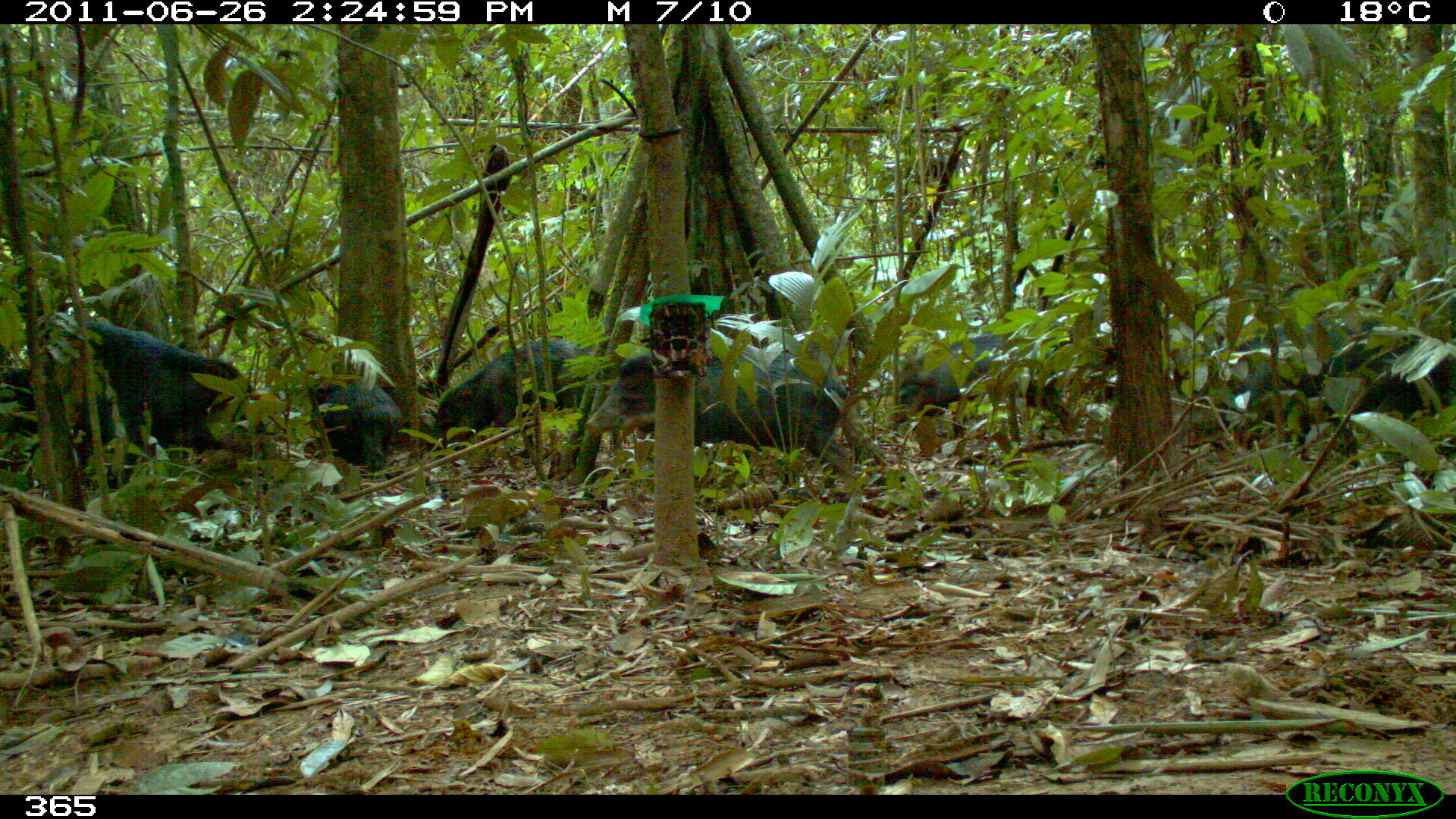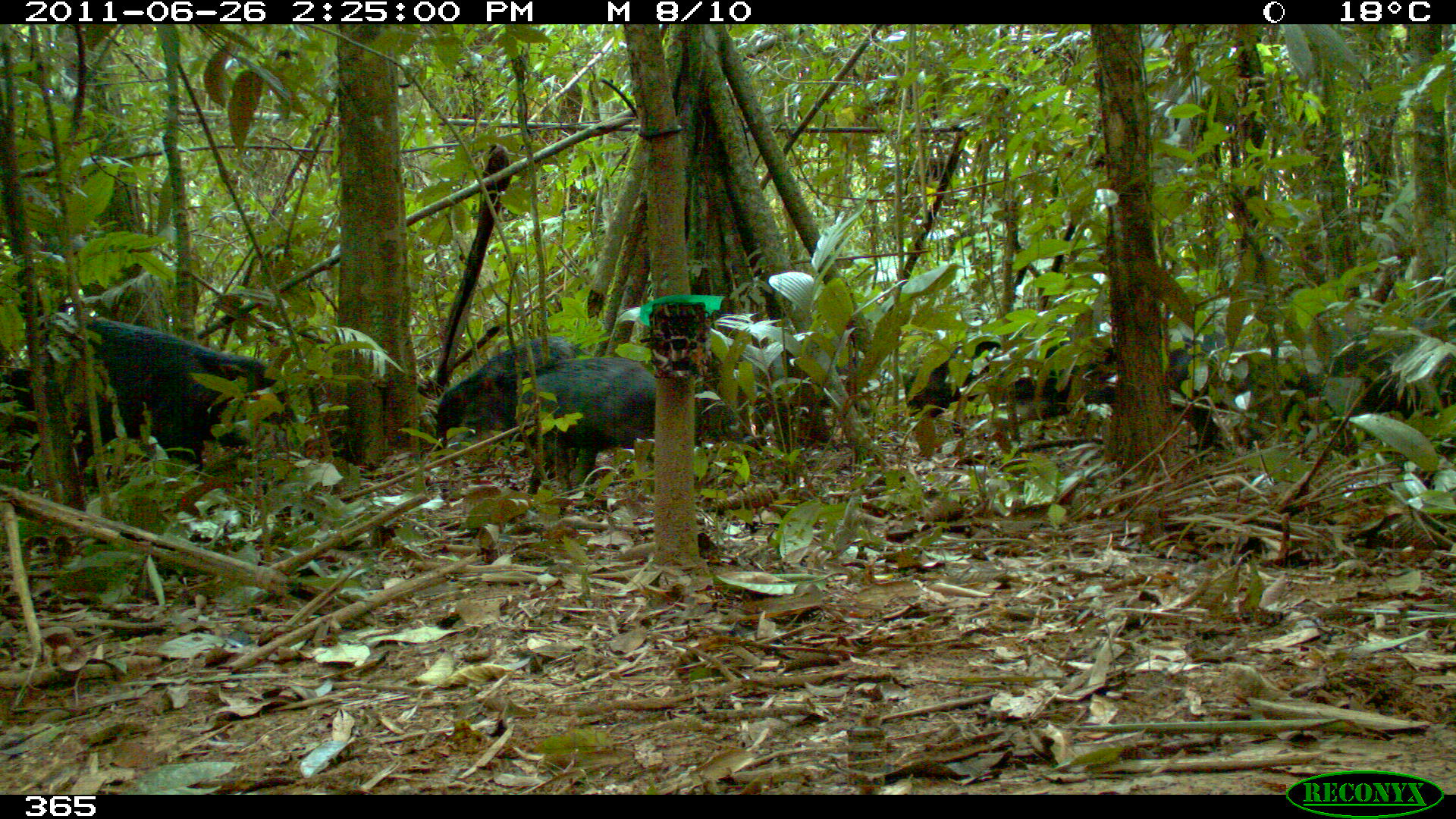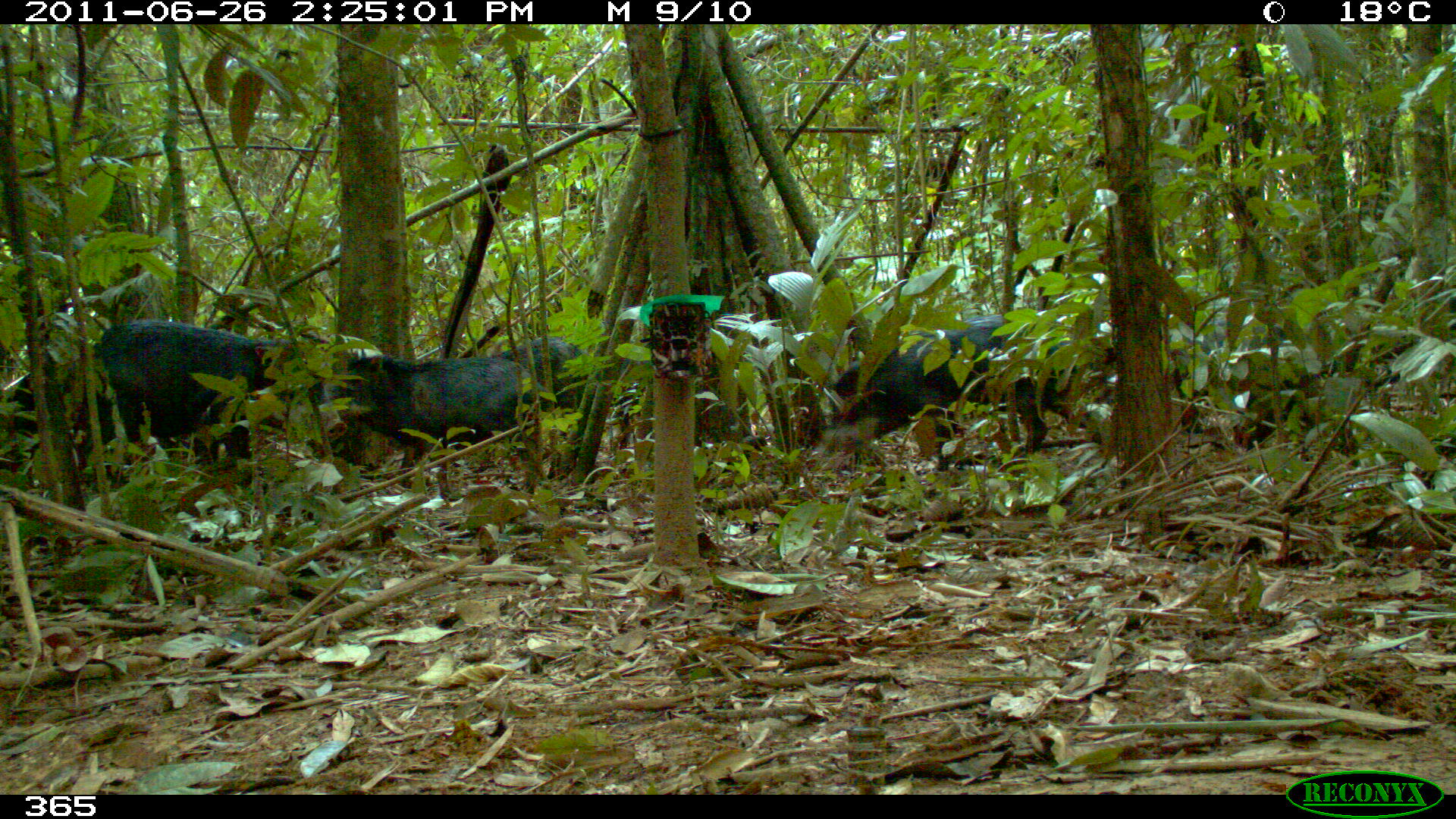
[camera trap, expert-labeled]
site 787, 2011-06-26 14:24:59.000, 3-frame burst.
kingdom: Animalia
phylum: Chordata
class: Mammalia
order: Artiodactyla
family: Tayassuidae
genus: Tayassu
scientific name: Tayassu pecari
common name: white-lipped peccary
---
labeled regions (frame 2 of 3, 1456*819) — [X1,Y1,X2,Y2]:
tayassu pecari: [28,317,292,495]; [517,354,756,496]; [905,334,1122,424]; [1169,331,1320,451]; [432,339,587,449]; [1352,354,1453,447]; [0,369,40,483]